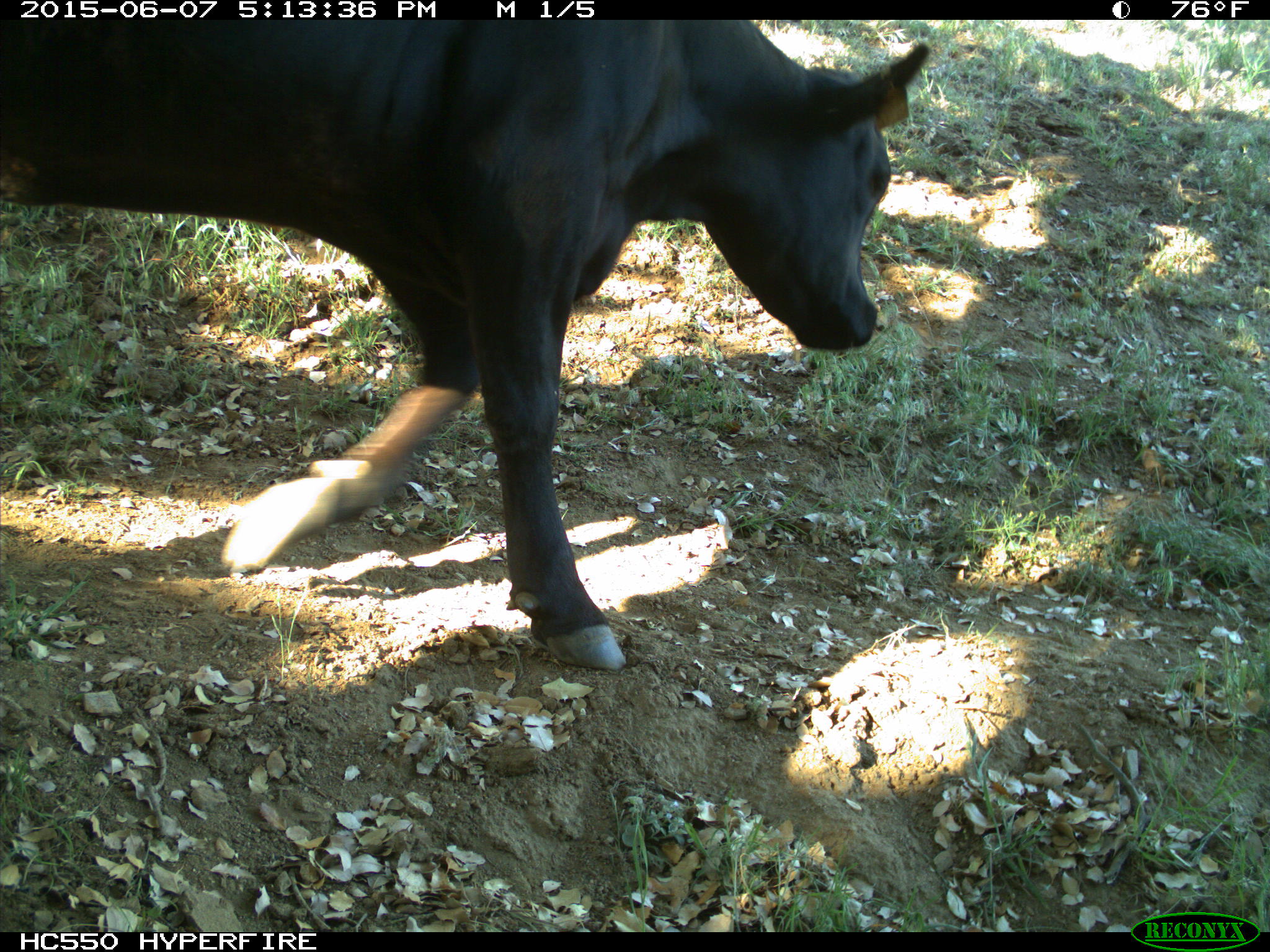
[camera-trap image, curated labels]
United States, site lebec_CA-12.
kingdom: Animalia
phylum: Chordata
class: Mammalia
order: Artiodactyla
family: Bovidae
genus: Bos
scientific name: Bos taurus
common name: domestic cow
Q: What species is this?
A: Bos taurus (domestic cow).